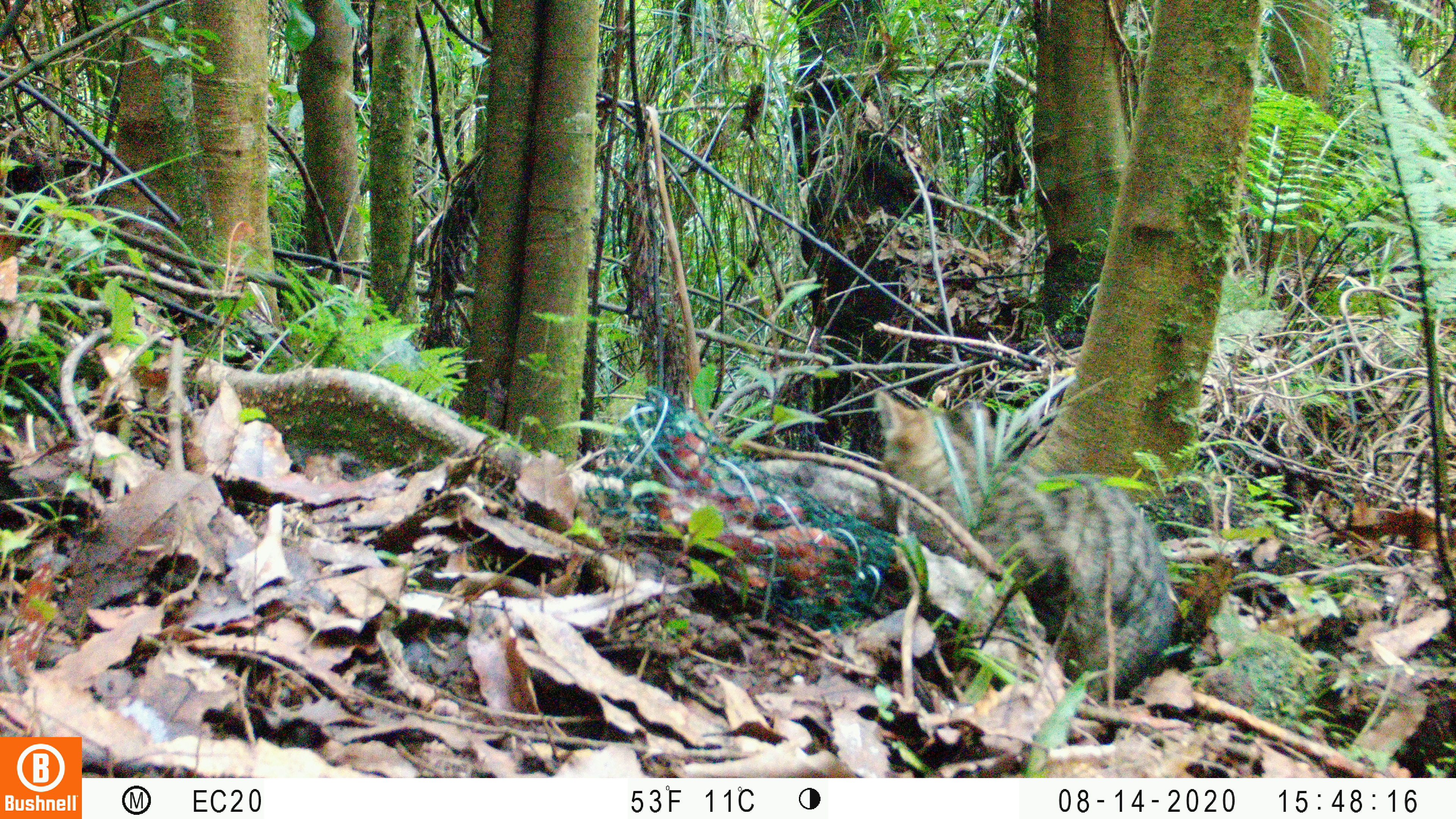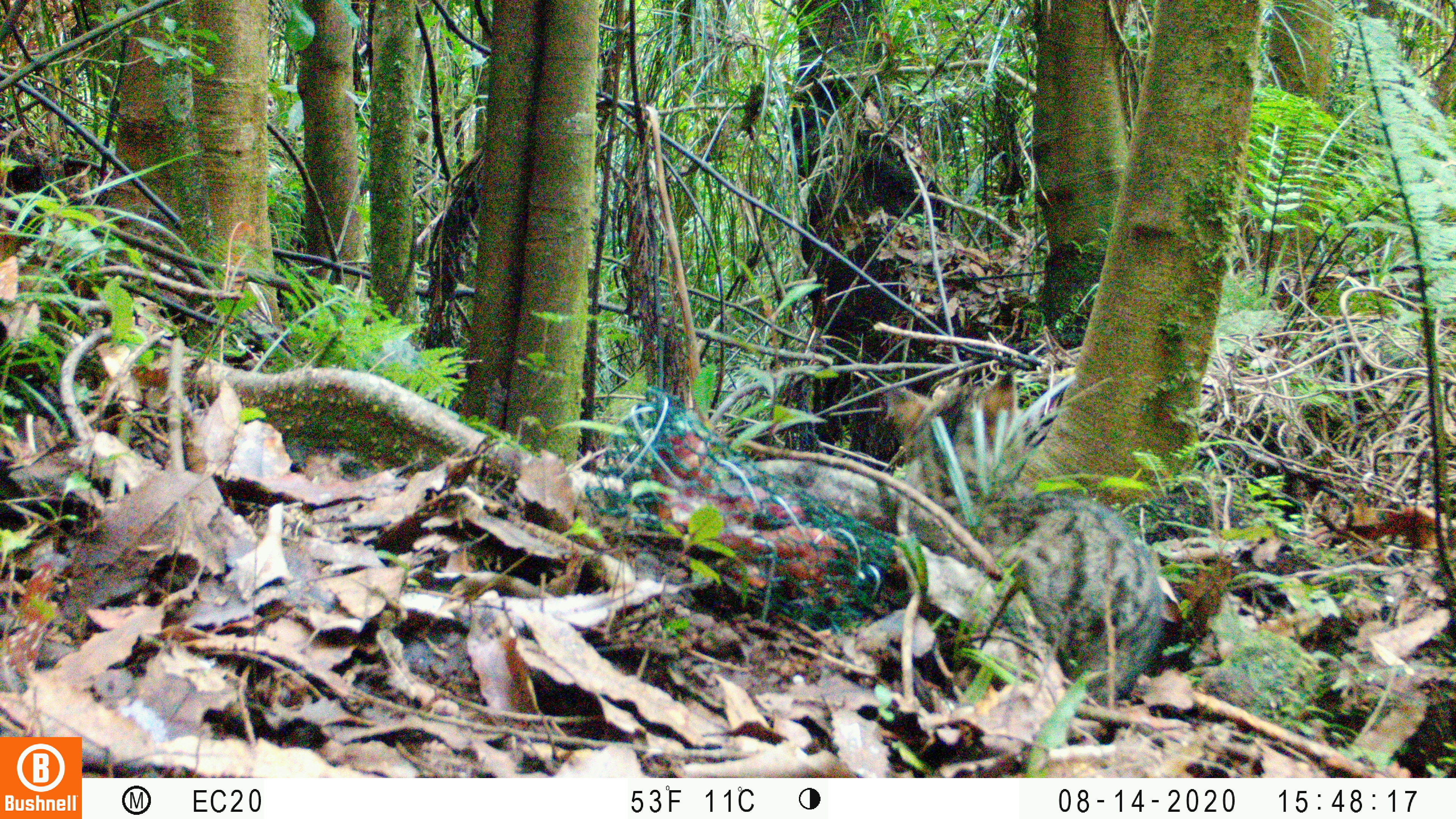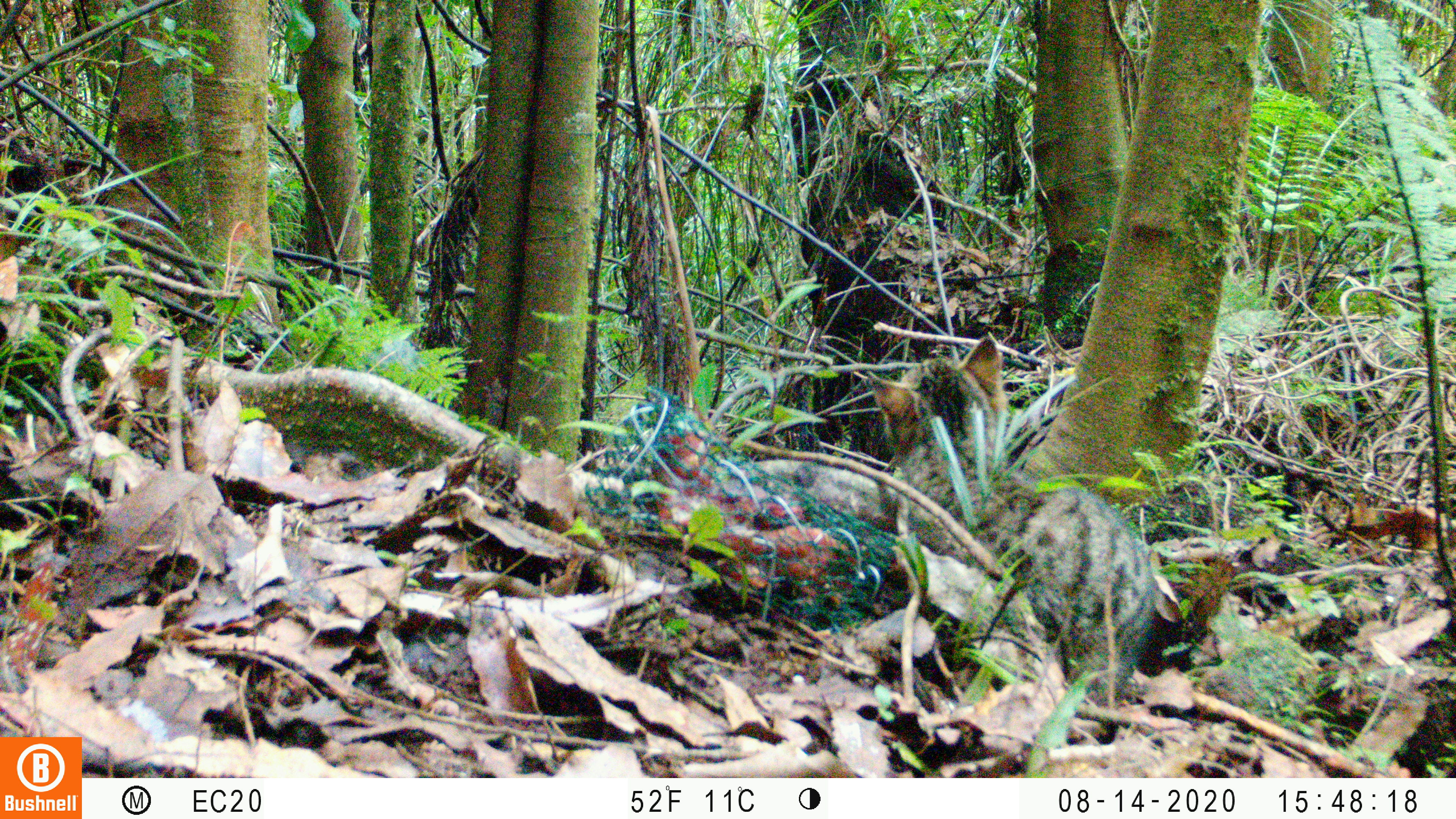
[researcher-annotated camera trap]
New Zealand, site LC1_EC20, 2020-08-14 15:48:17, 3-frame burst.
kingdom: Animalia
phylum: Chordata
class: Mammalia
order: Carnivora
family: Felidae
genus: Felis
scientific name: Felis catus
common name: domestic cat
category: cat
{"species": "cat (domestic cat) (Felis catus)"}